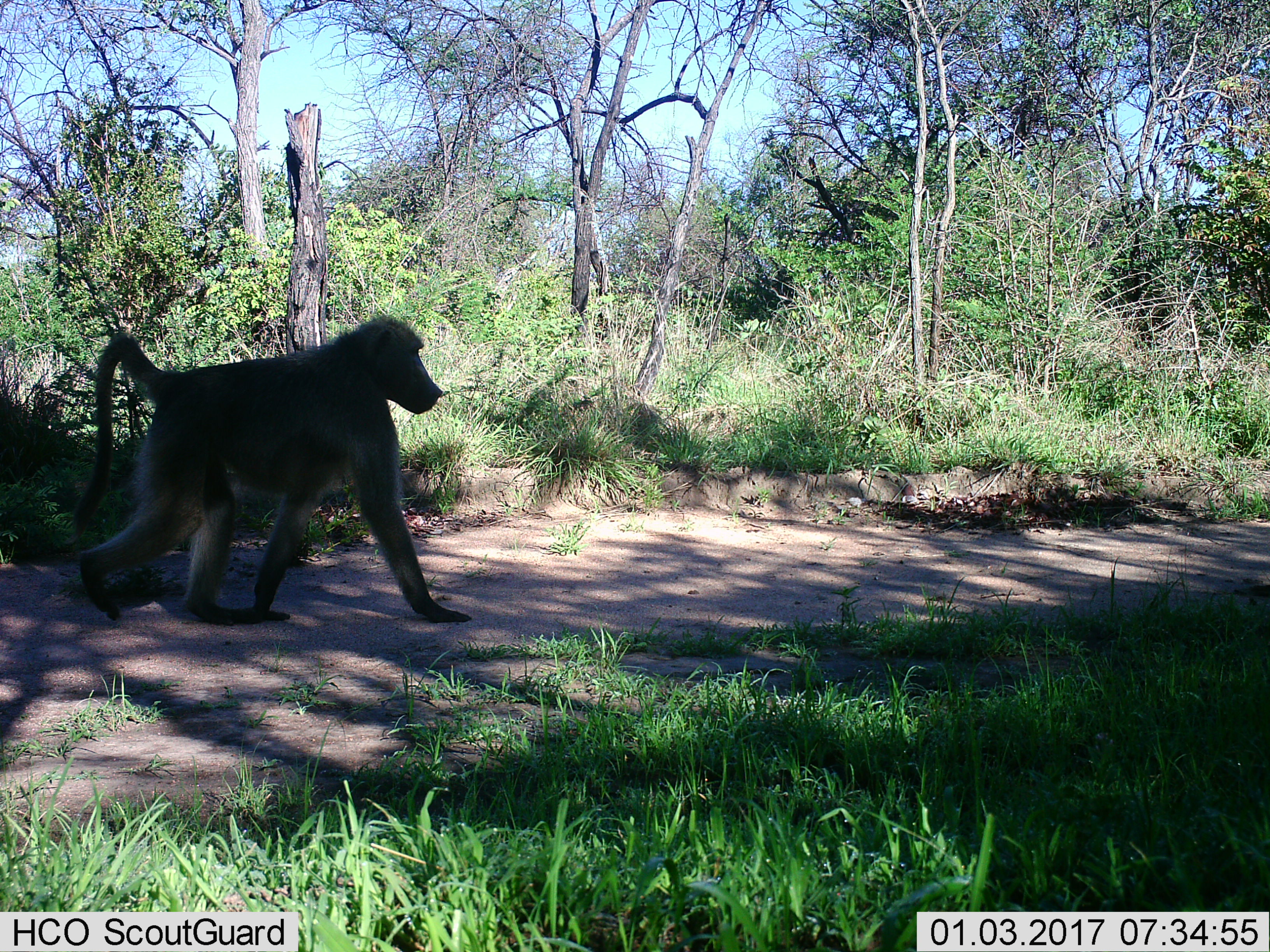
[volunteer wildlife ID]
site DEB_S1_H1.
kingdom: Animalia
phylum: Chordata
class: Mammalia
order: Primates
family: Cercopithecidae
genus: Papio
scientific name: Papio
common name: baboon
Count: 1.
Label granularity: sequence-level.